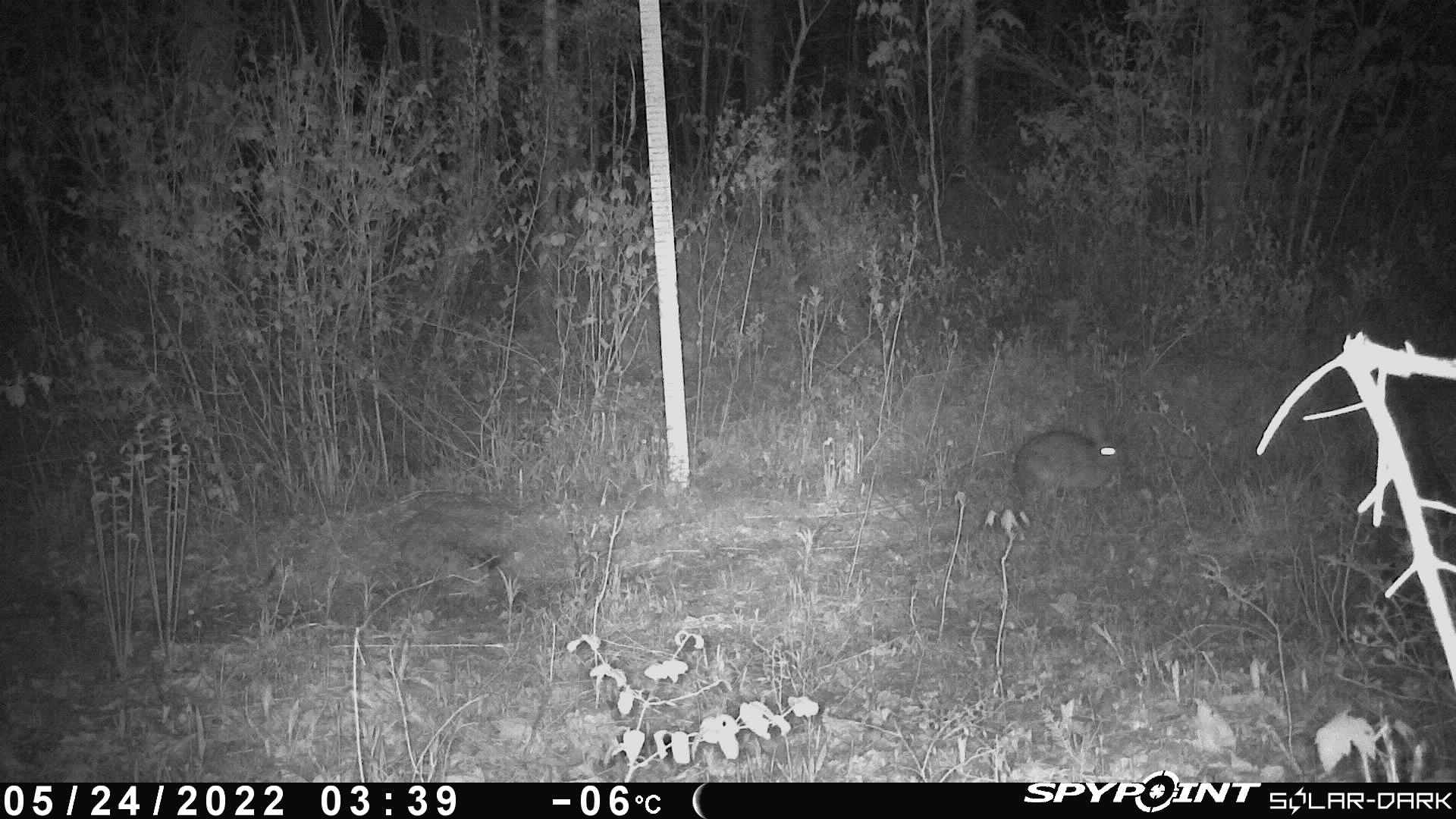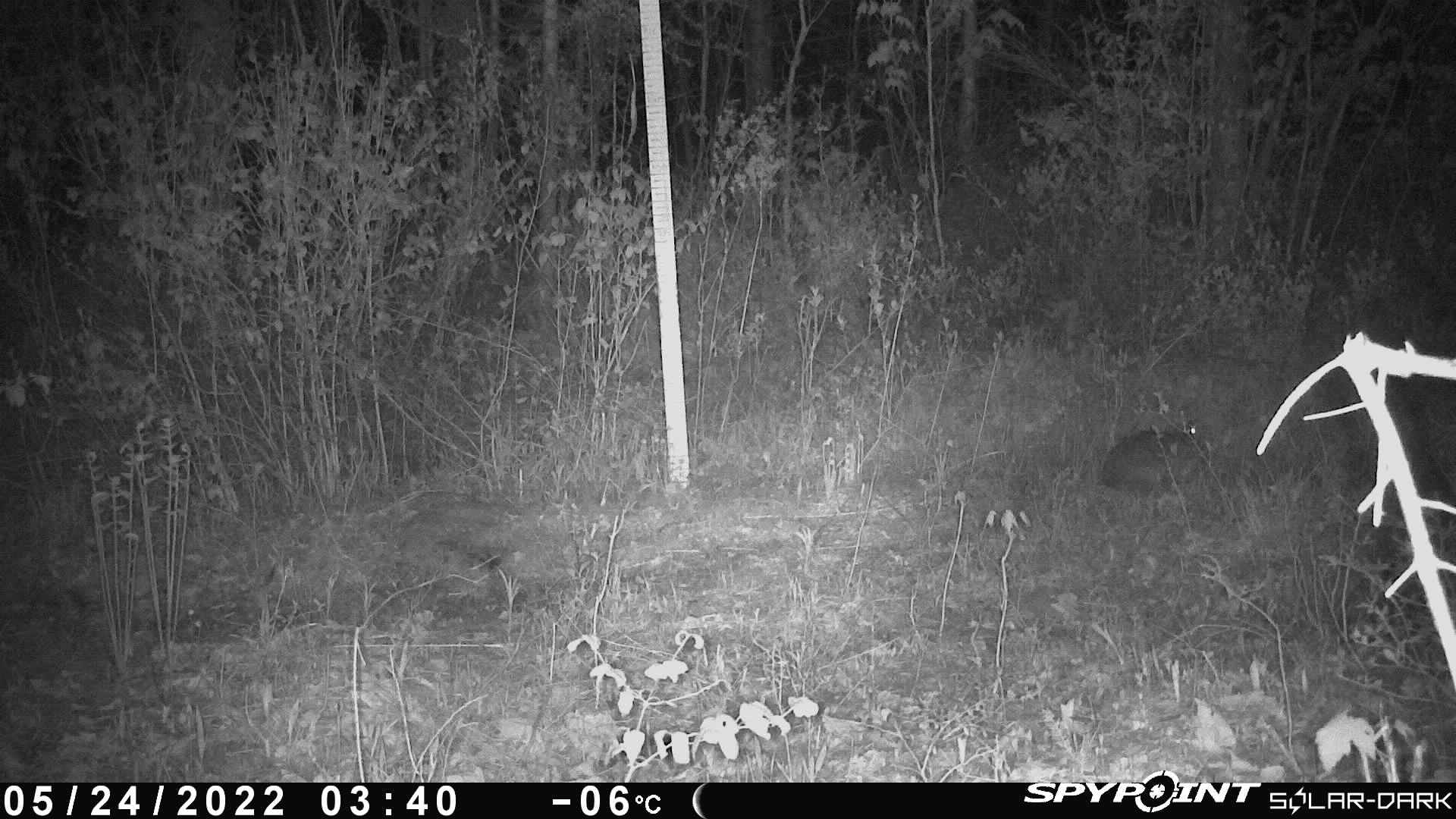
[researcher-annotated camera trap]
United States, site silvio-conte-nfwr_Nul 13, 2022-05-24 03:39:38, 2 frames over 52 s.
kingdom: Animalia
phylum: Chordata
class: Mammalia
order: Lagomorpha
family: Leporidae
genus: Lepus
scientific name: Lepus americanus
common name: snowshoe hare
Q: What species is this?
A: Snowshoe hare (Lepus americanus).